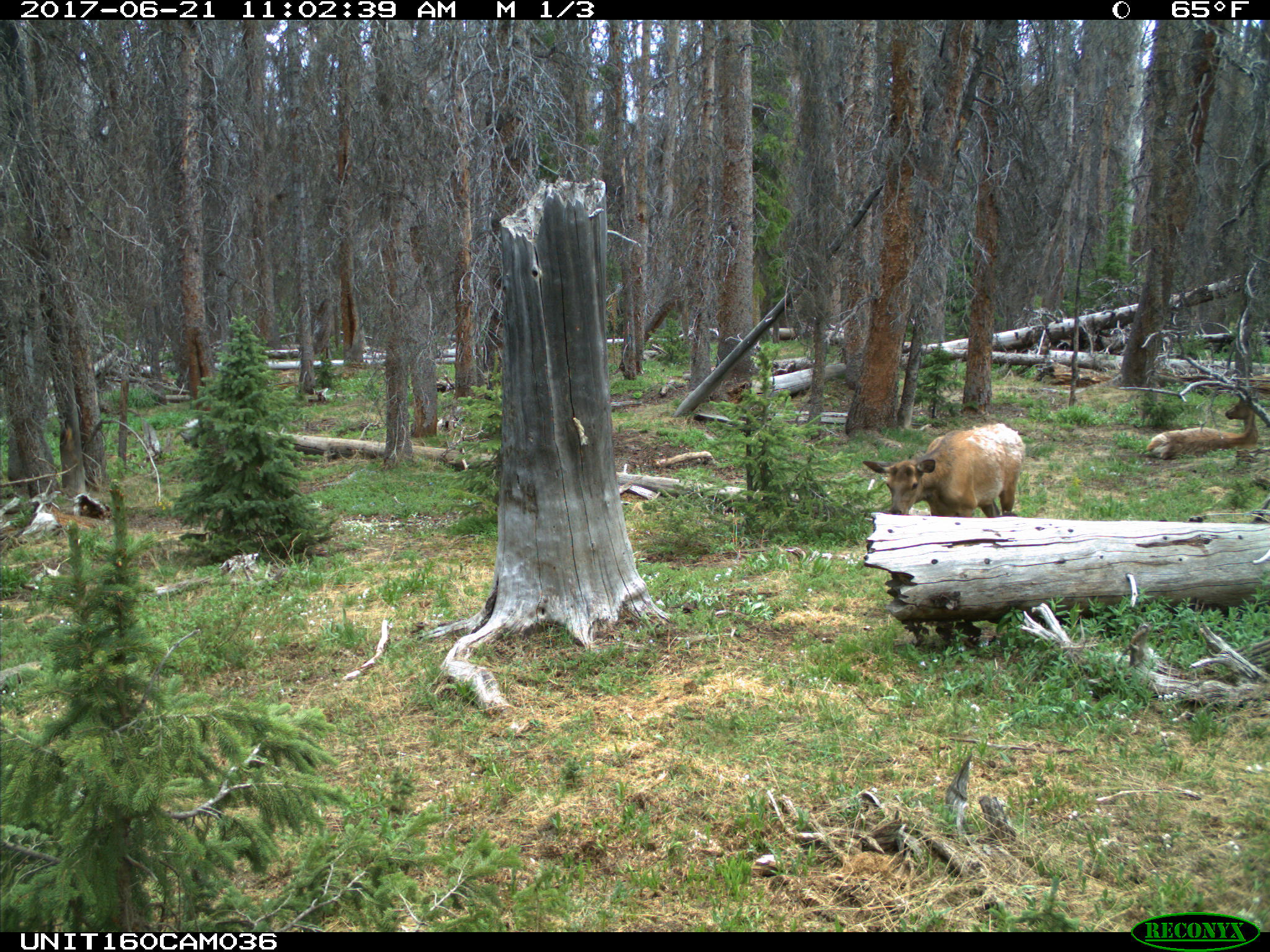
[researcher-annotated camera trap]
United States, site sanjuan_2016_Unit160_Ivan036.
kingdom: Animalia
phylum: Chordata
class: Mammalia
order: Artiodactyla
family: Cervidae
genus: Cervus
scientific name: Cervus elaphus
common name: red deer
Cervus elaphus (red deer).